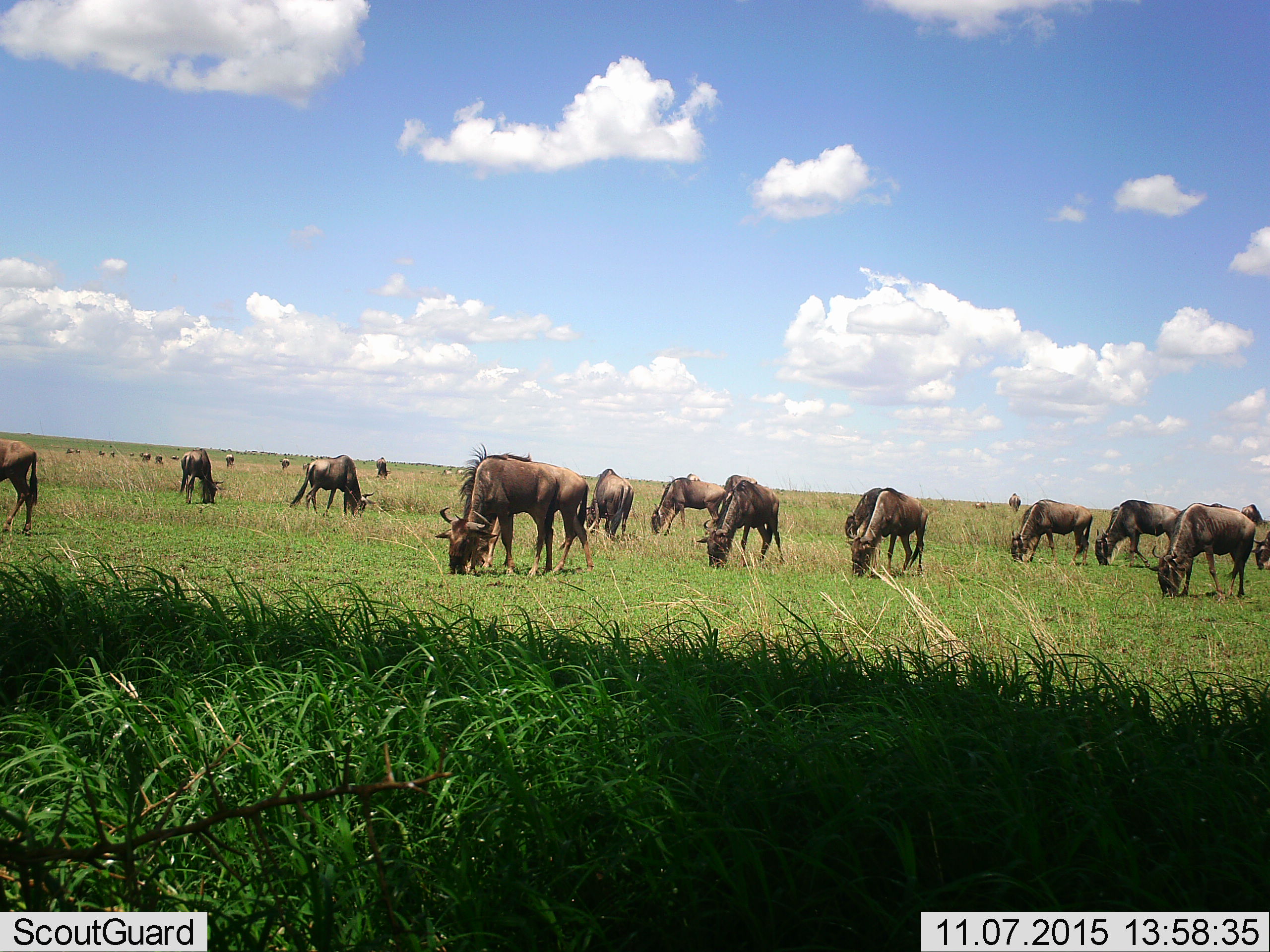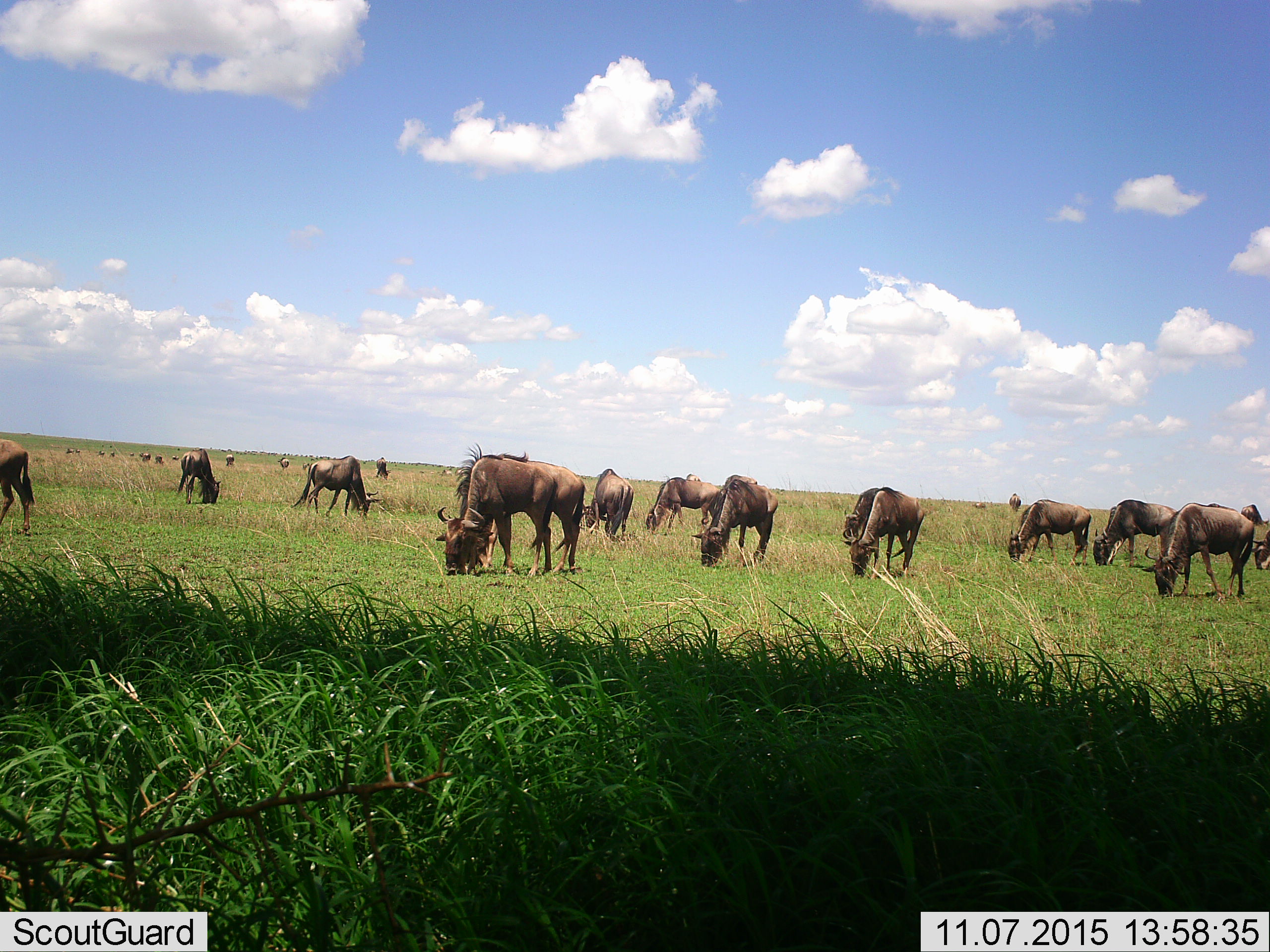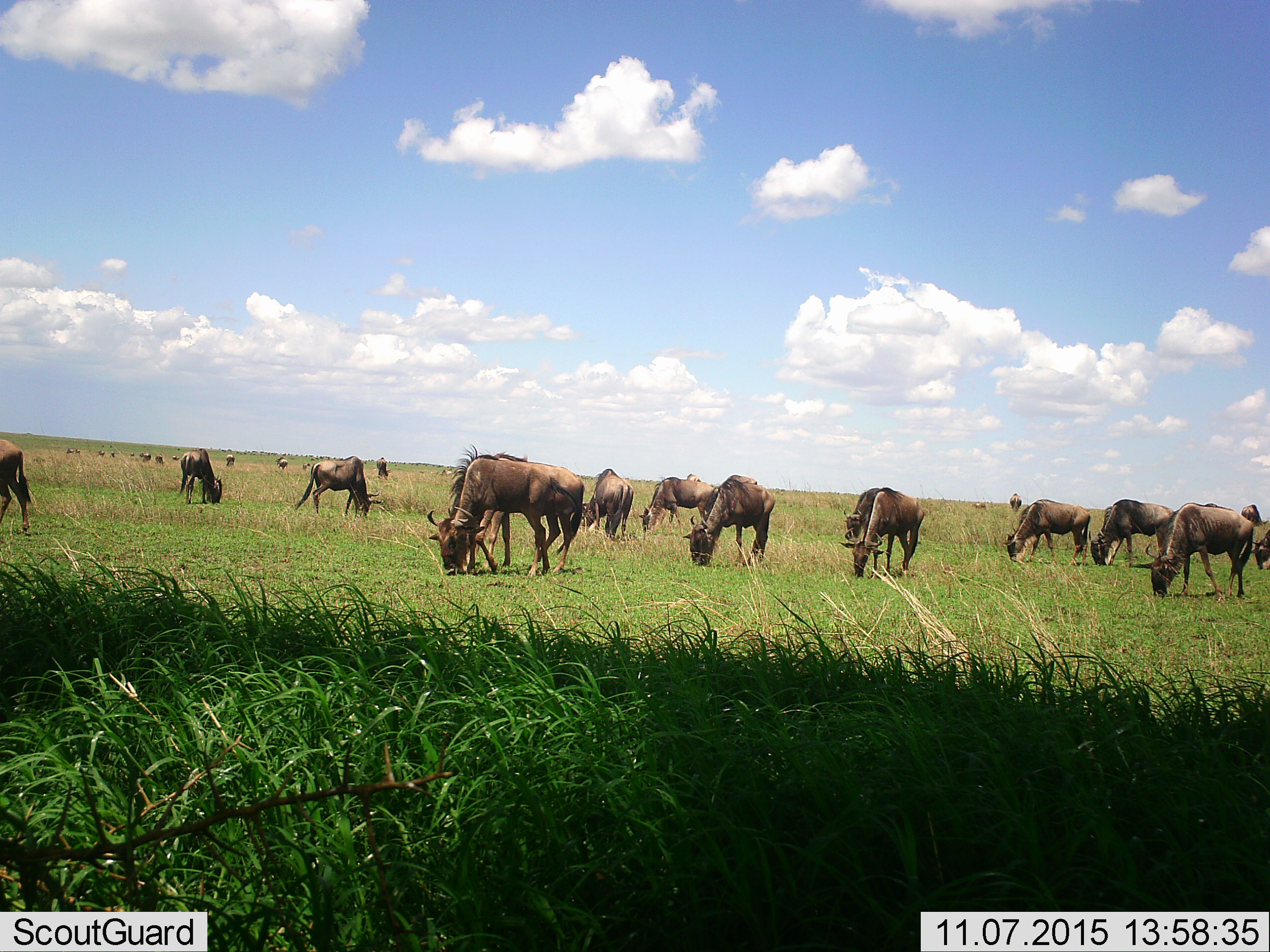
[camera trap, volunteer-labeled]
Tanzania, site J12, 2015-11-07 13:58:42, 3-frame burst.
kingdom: Animalia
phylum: Chordata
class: Mammalia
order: Artiodactyla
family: Bovidae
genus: Connochaetes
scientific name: Connochaetes taurinus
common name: blue wildebeest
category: wildebeest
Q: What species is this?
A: Wildebeest (blue wildebeest) (Connochaetes taurinus).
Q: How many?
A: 11-50.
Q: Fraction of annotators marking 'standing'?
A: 25%.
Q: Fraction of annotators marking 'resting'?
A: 0%.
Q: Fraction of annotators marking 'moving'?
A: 50%.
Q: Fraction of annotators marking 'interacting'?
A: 0%.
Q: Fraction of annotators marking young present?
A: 0%.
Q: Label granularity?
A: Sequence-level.